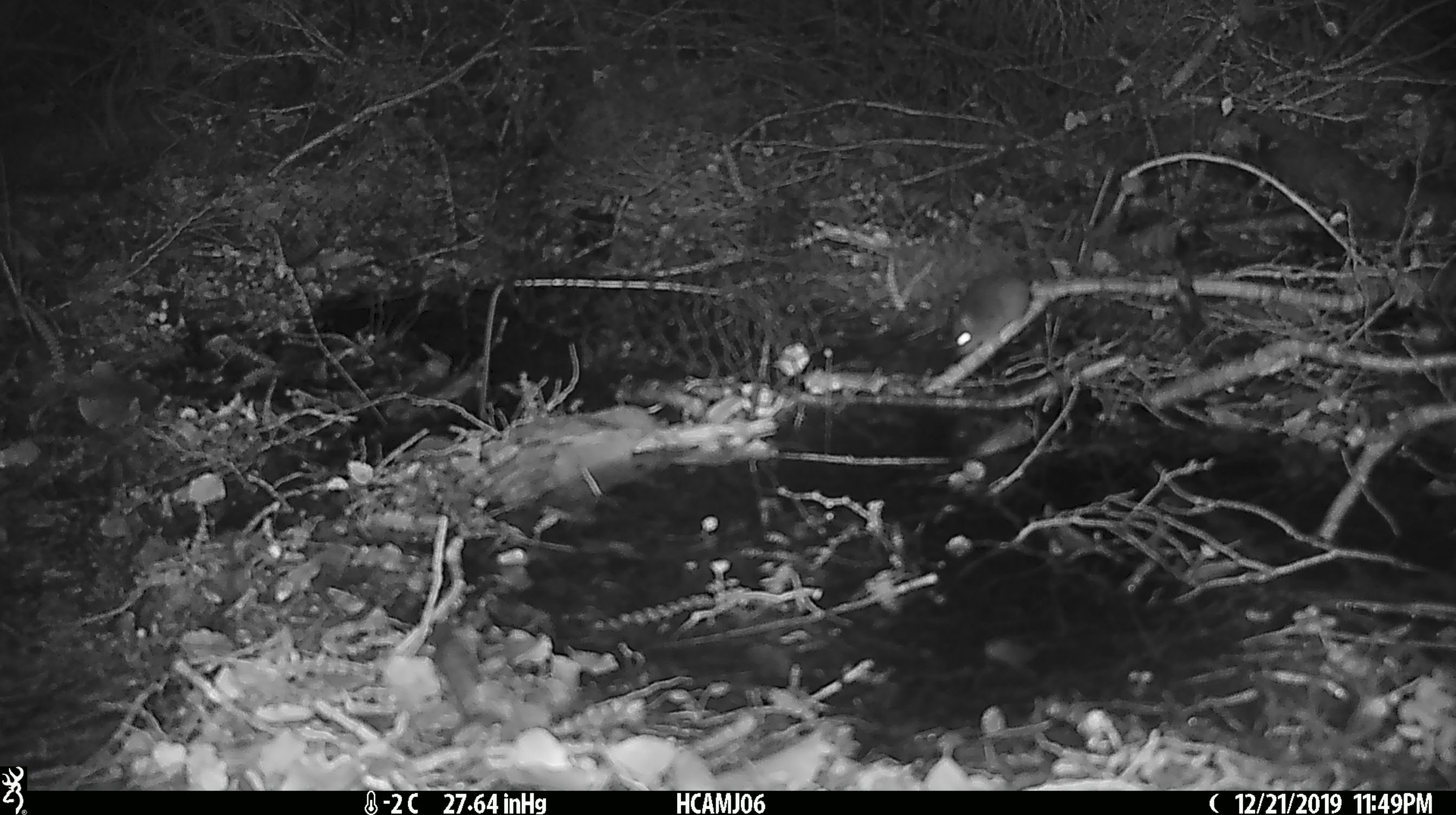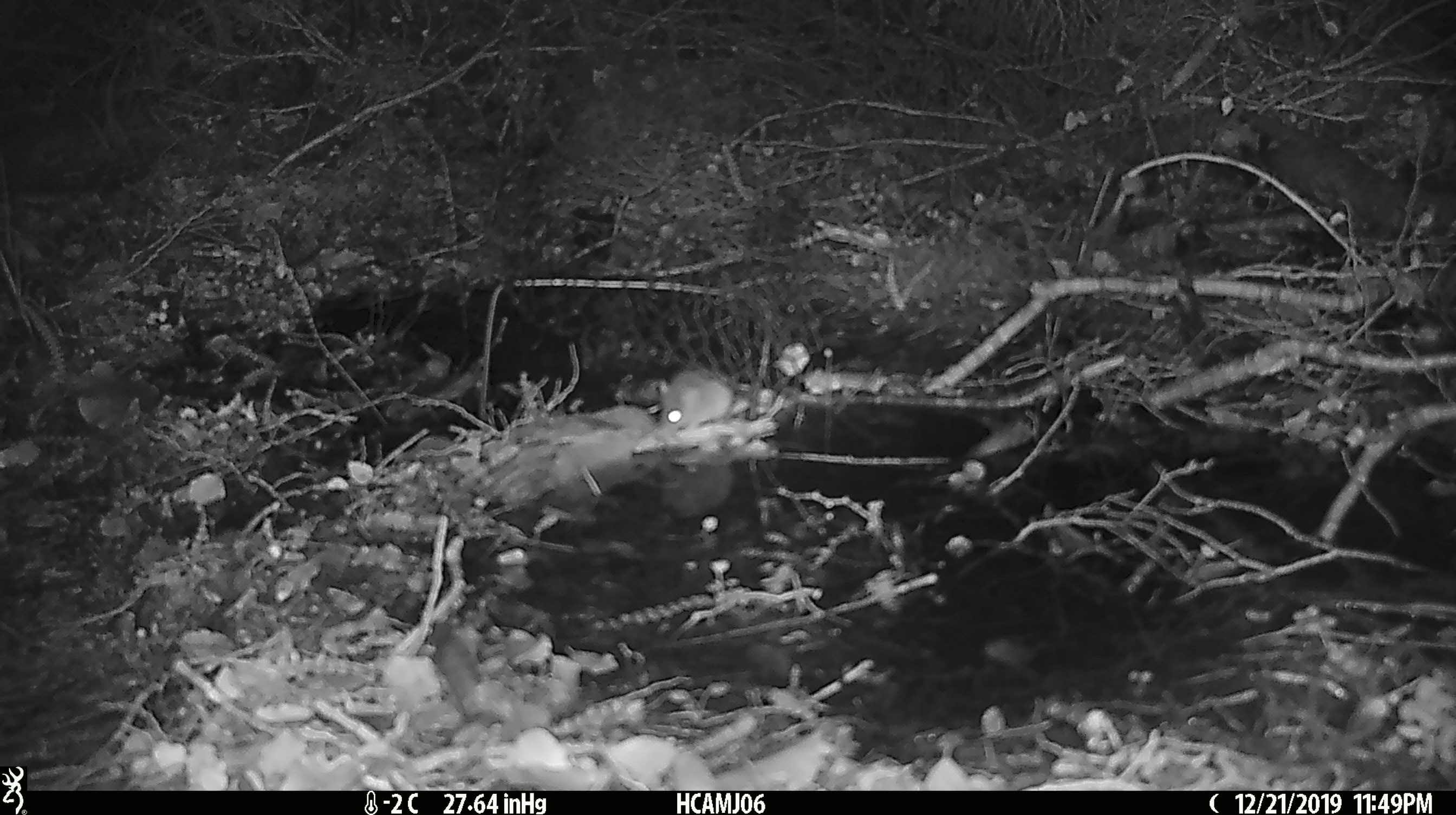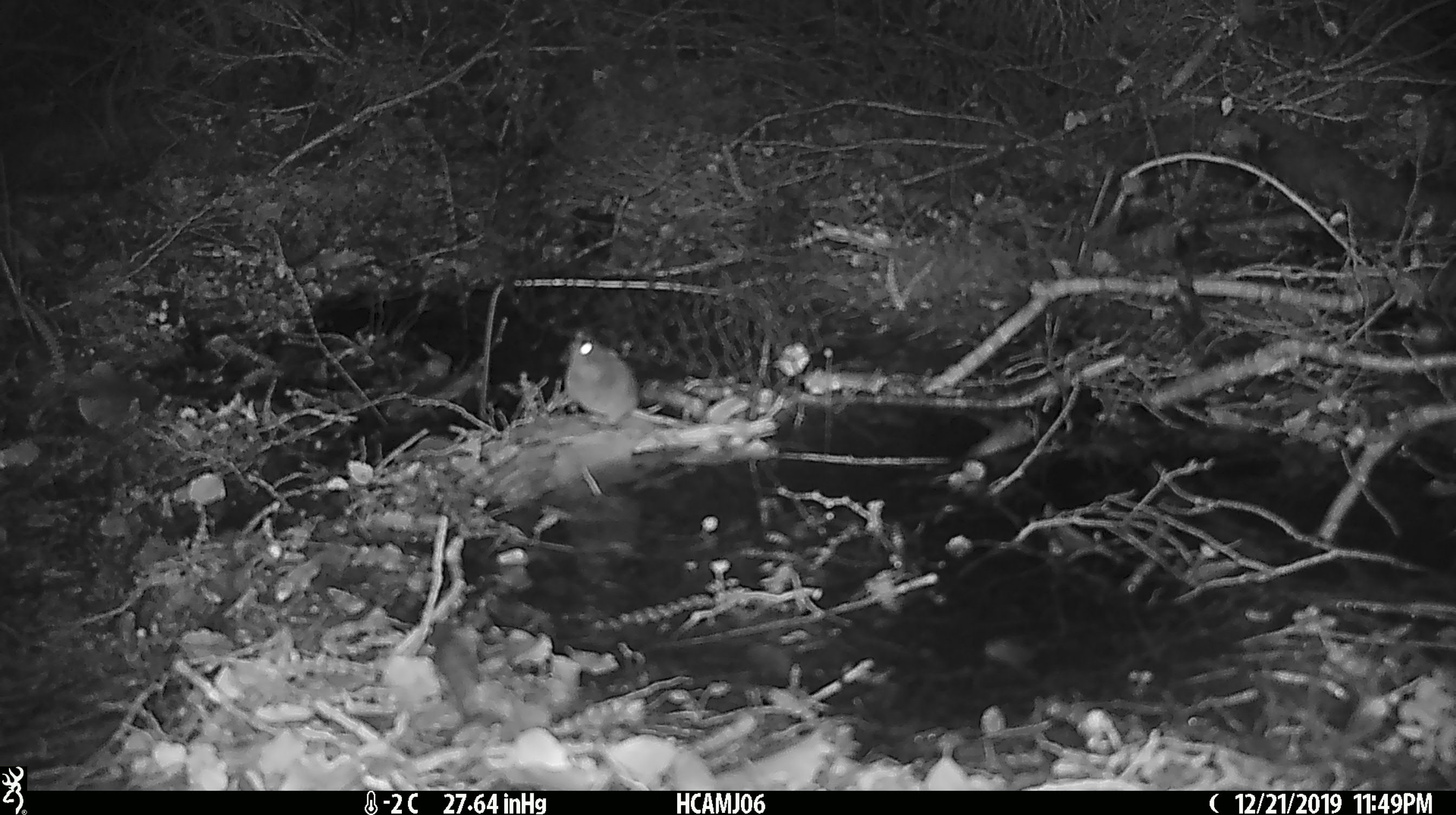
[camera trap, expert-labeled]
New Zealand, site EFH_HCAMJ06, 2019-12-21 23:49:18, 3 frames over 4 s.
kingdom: Animalia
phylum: Chordata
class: Mammalia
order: Rodentia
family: Muridae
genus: Mus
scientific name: Mus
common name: mouse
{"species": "mouse (Mus)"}